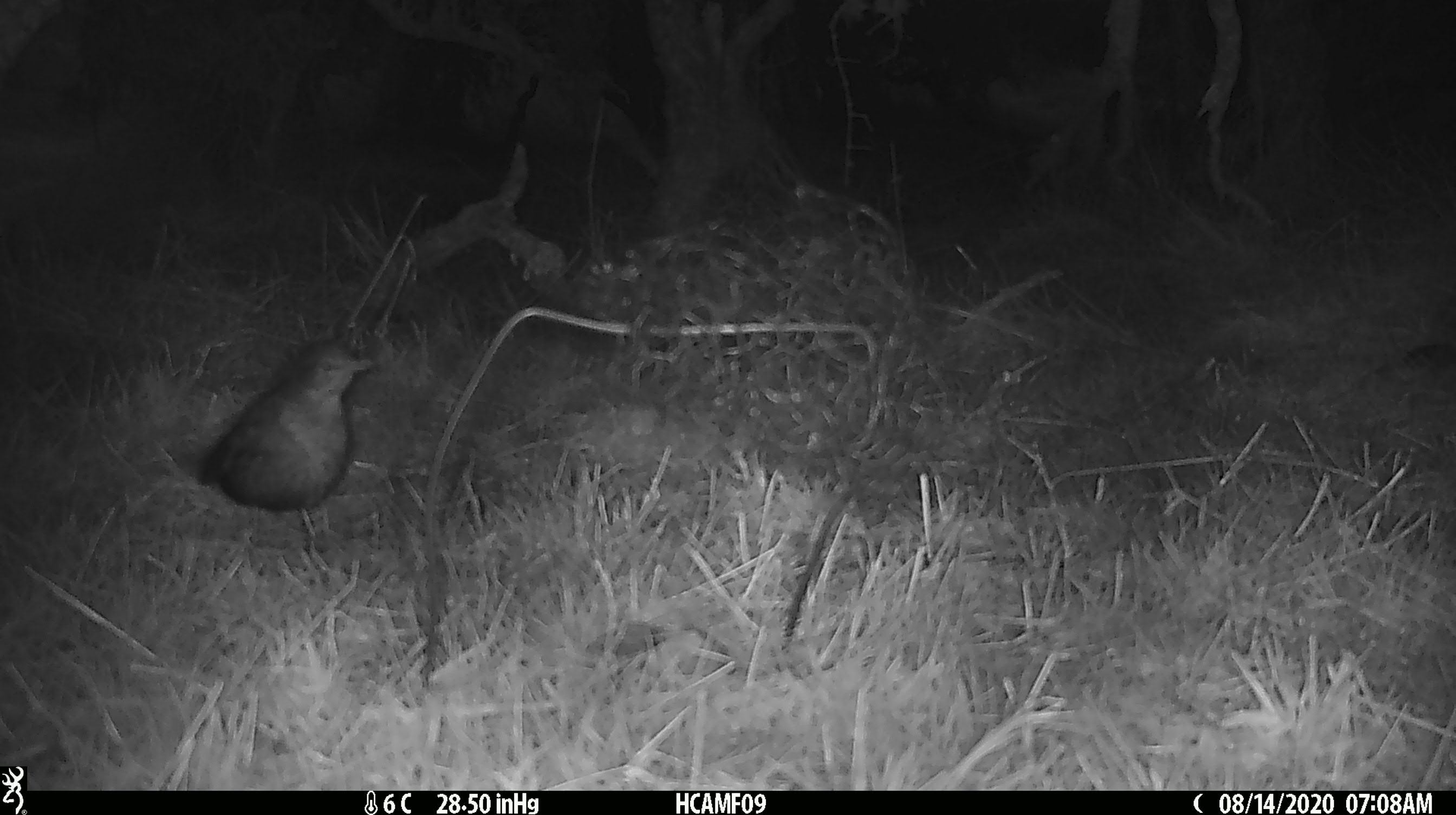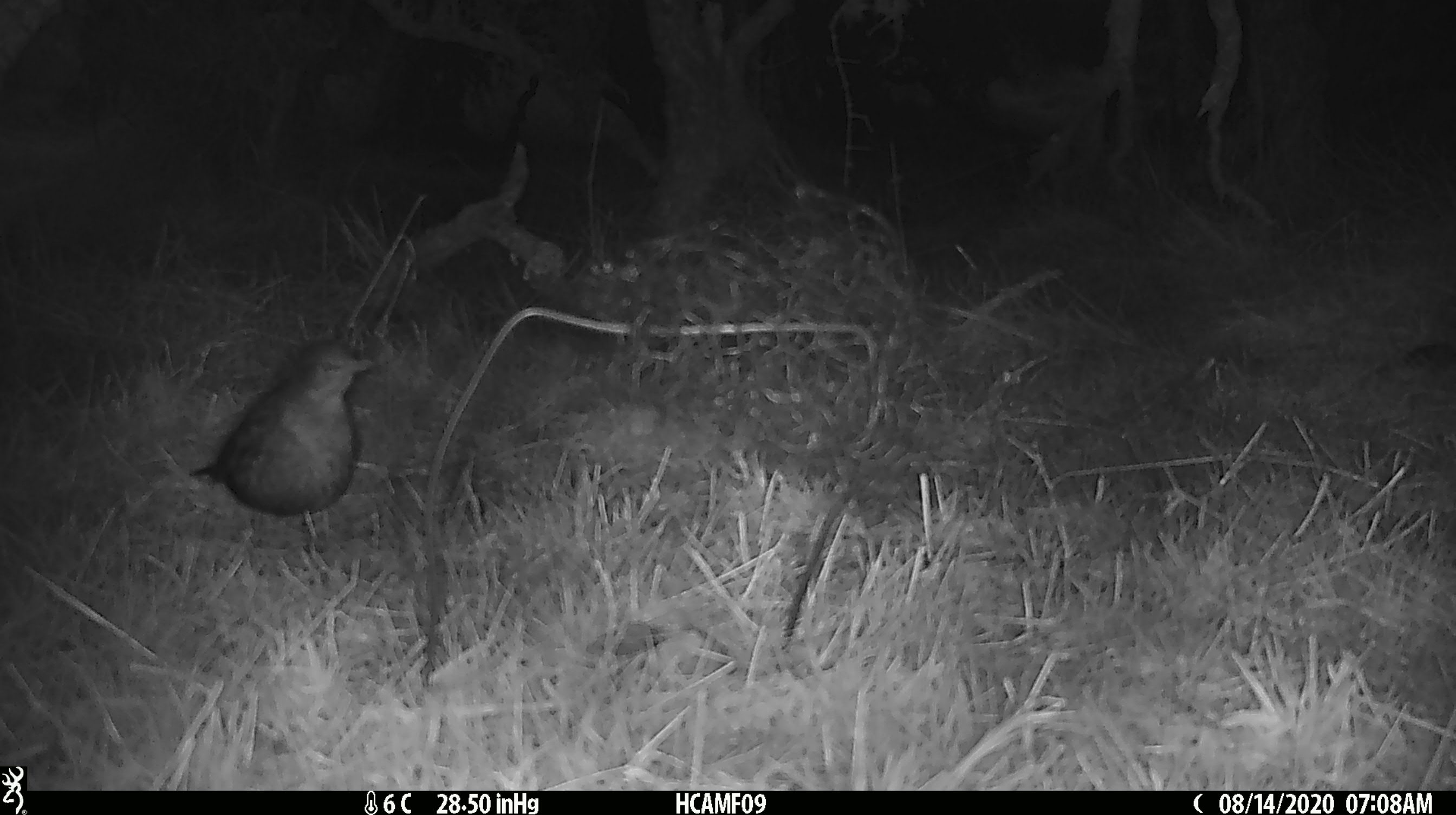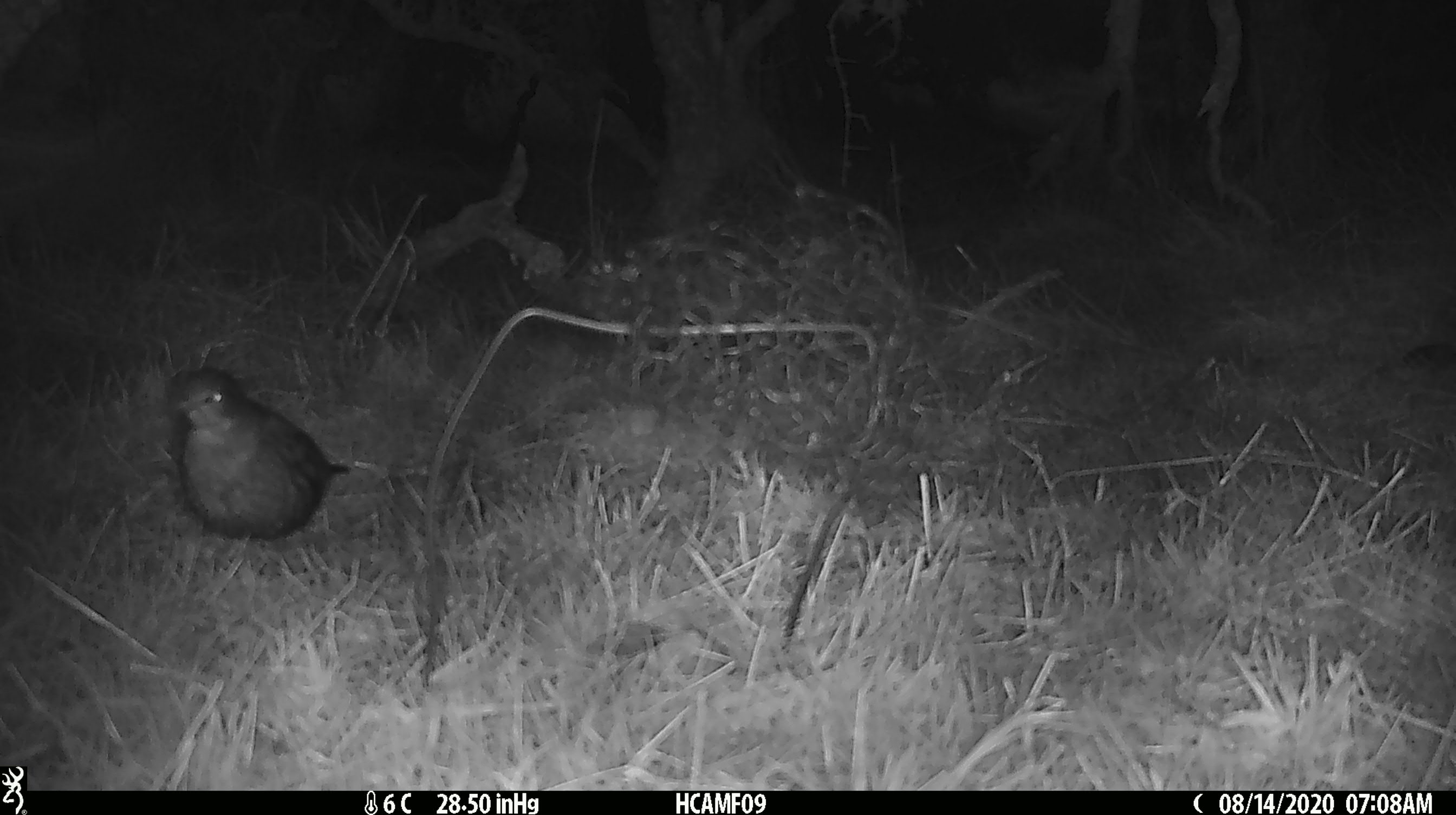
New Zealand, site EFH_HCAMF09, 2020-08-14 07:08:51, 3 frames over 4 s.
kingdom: Animalia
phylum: Chordata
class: Aves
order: Passeriformes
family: Turdidae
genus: Turdus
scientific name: Turdus merula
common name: eurasian blackbird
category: blackbird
Blackbird (eurasian blackbird) (Turdus merula).